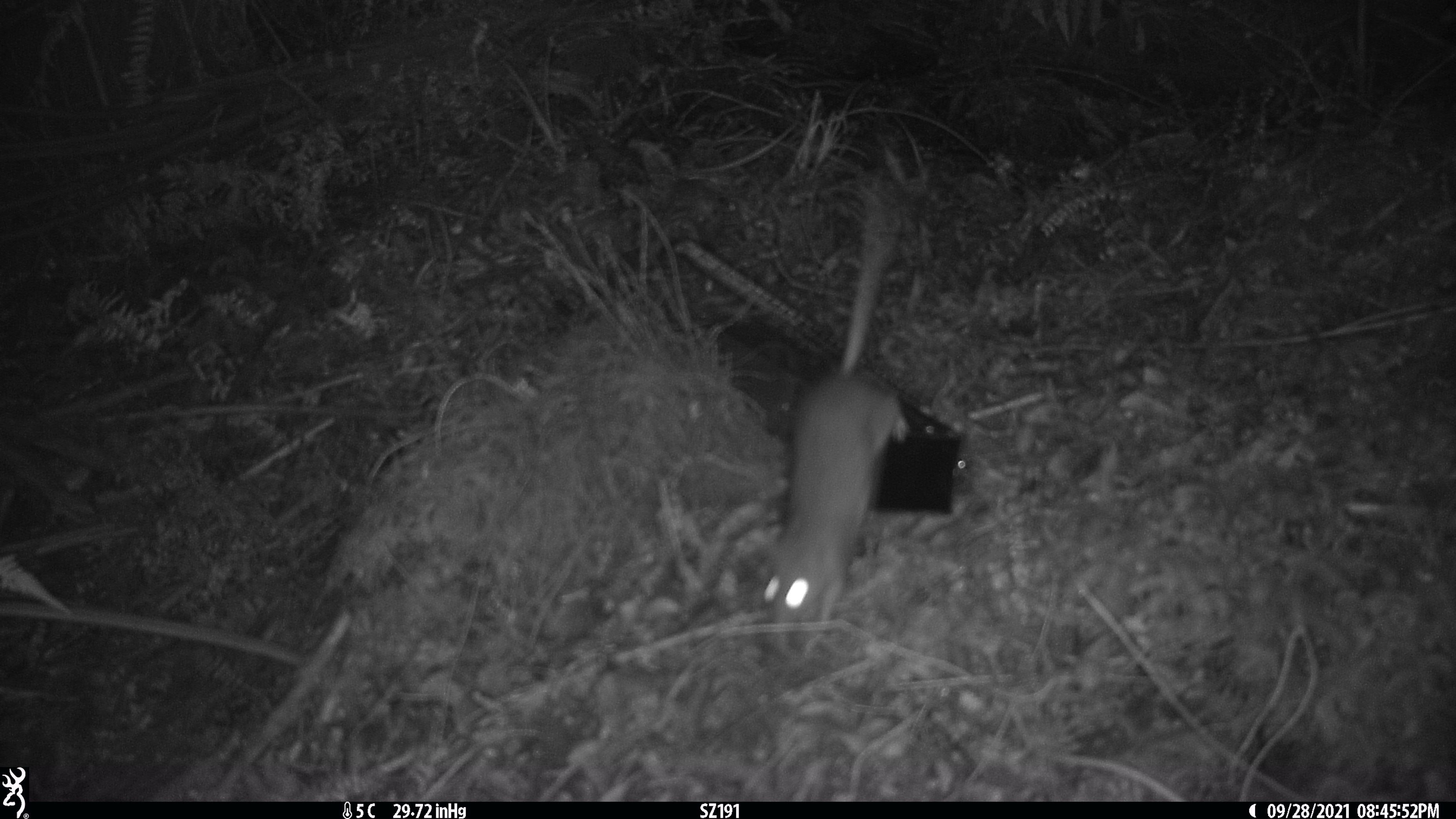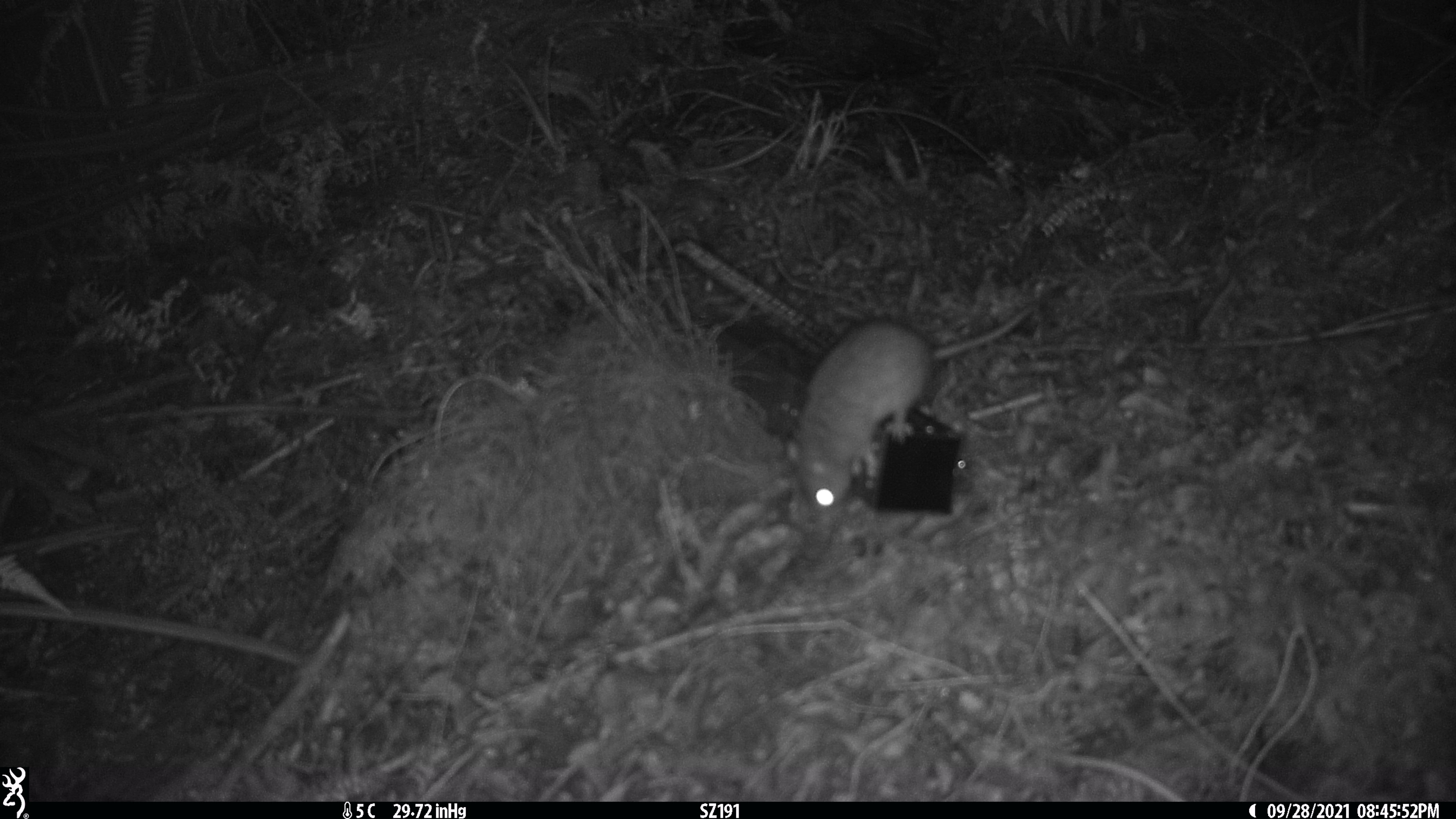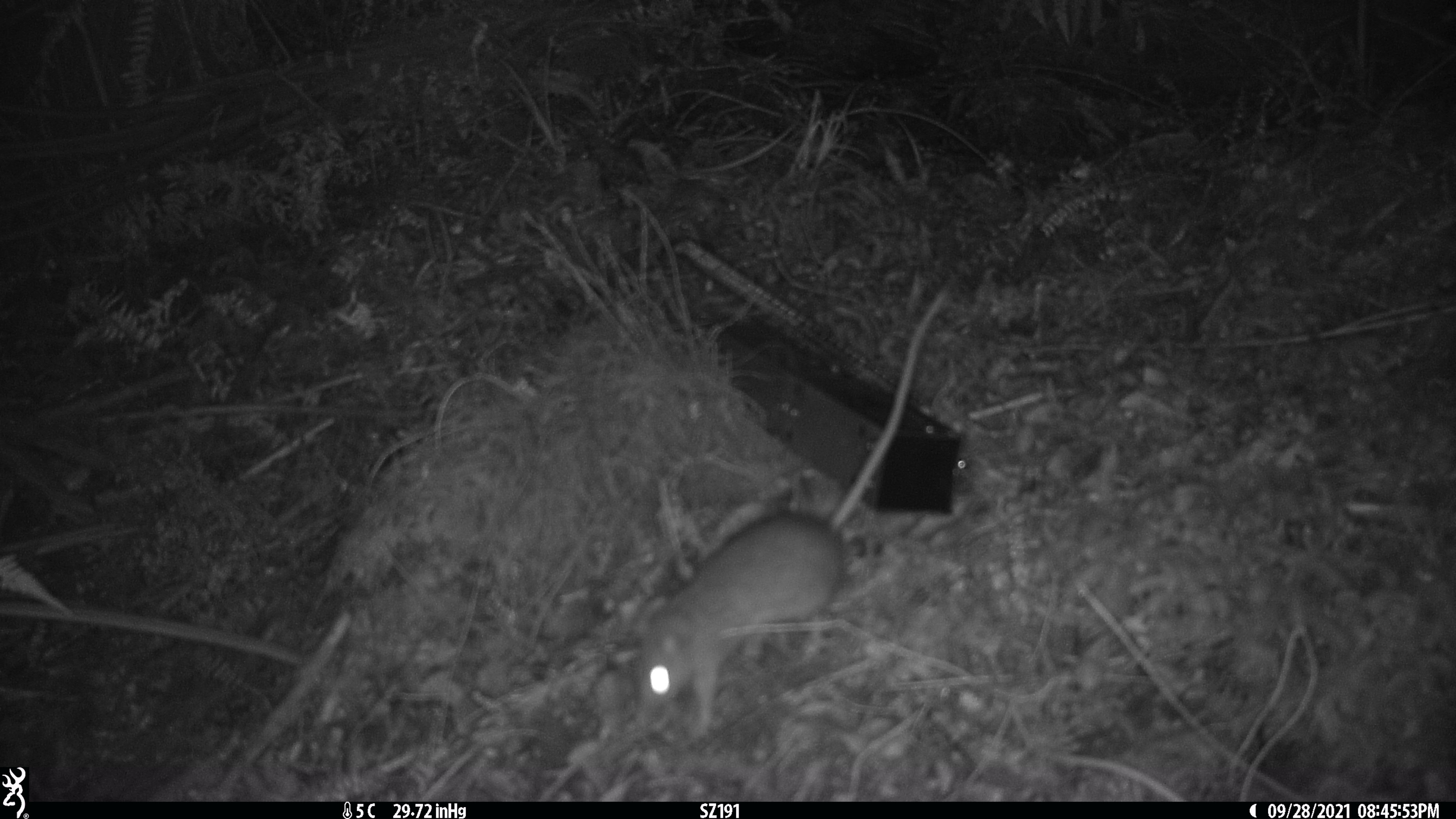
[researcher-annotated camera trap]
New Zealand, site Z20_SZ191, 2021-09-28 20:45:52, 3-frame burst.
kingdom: Animalia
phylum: Chordata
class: Mammalia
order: Rodentia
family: Muridae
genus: Rattus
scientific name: Rattus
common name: rat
Rat (Rattus).